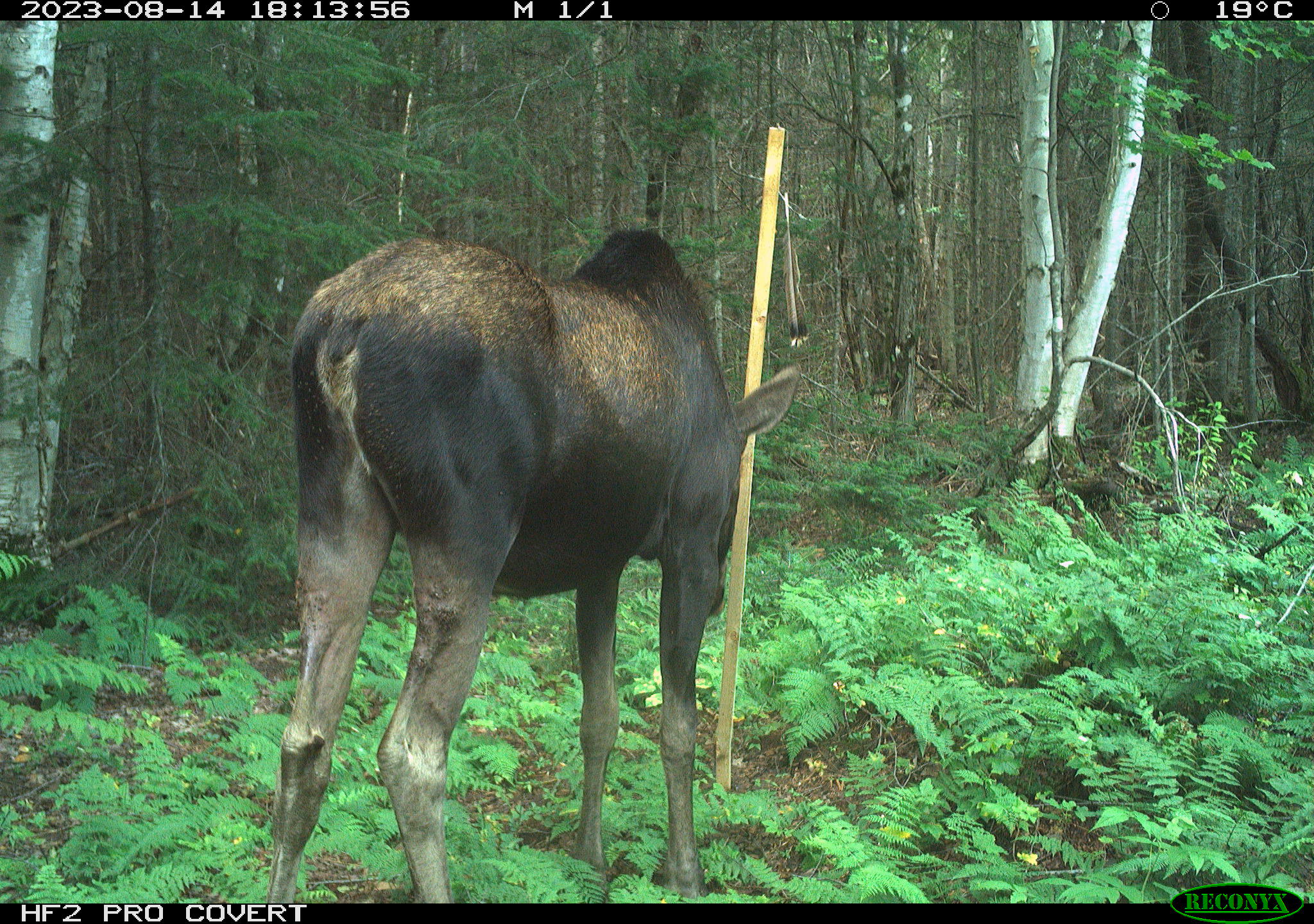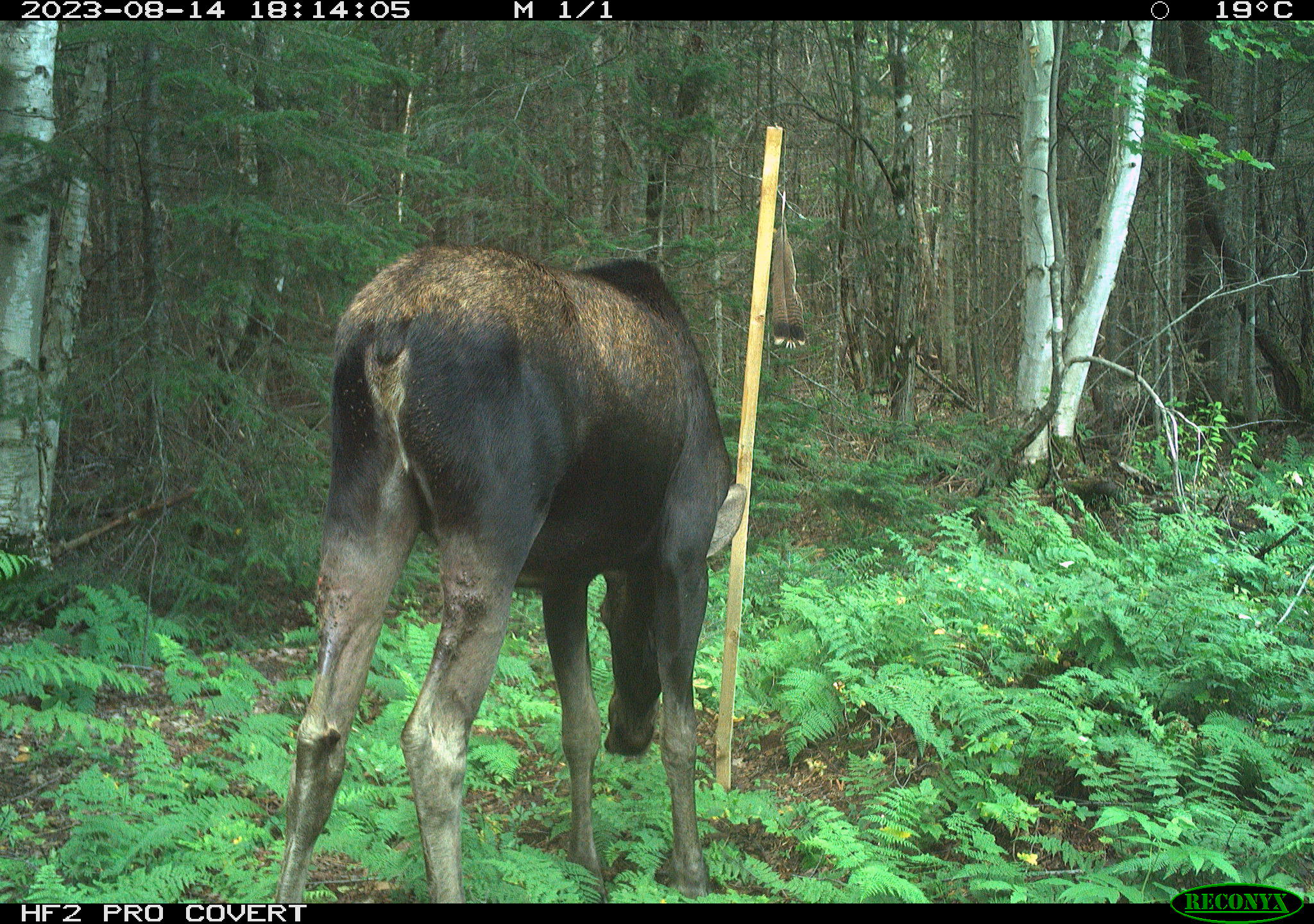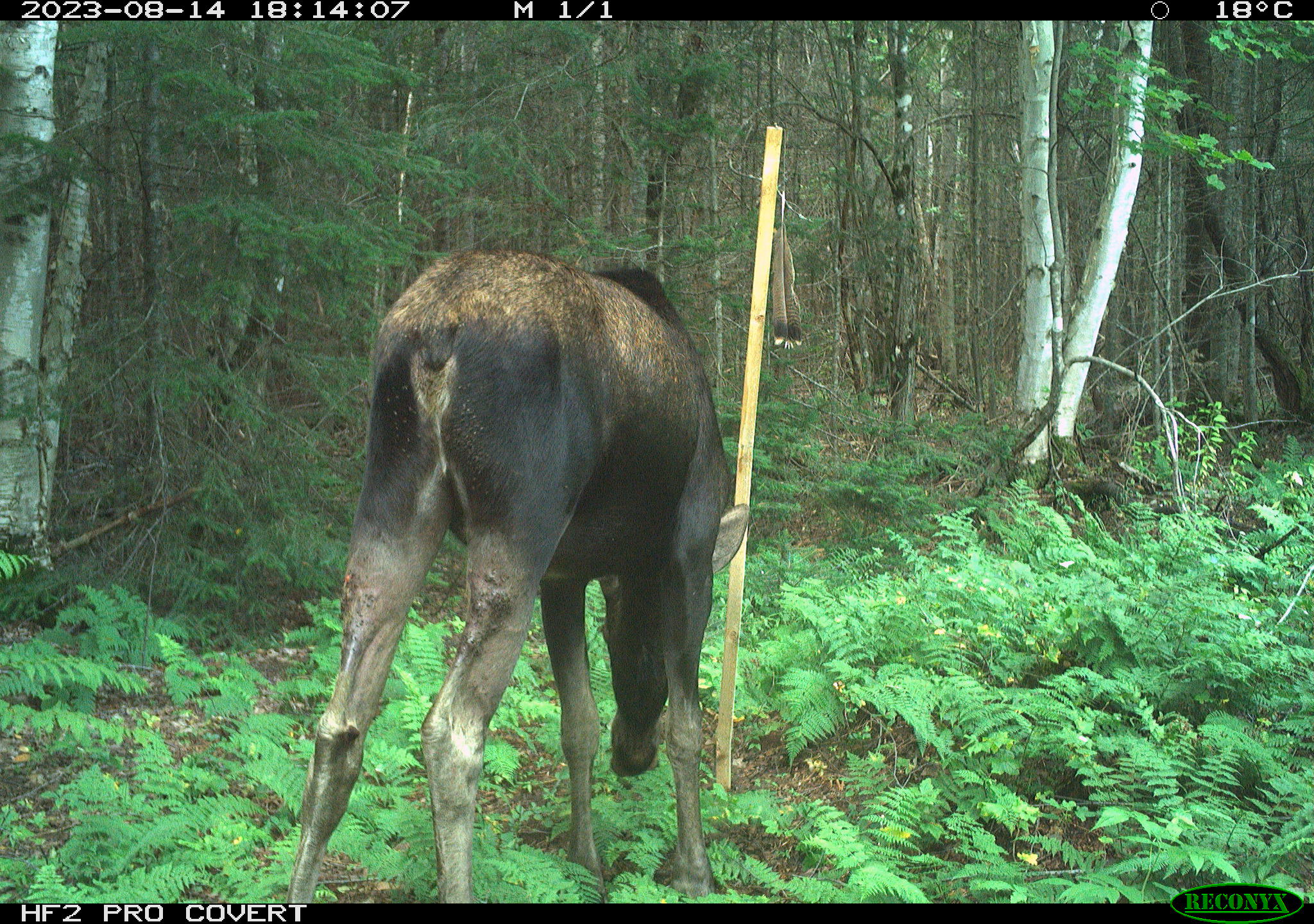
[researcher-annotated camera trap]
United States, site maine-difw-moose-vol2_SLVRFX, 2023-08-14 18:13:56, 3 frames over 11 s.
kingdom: Animalia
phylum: Chordata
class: Mammalia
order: Artiodactyla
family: Cervidae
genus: Alces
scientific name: Alces alces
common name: moose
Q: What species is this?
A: Moose (Alces alces).